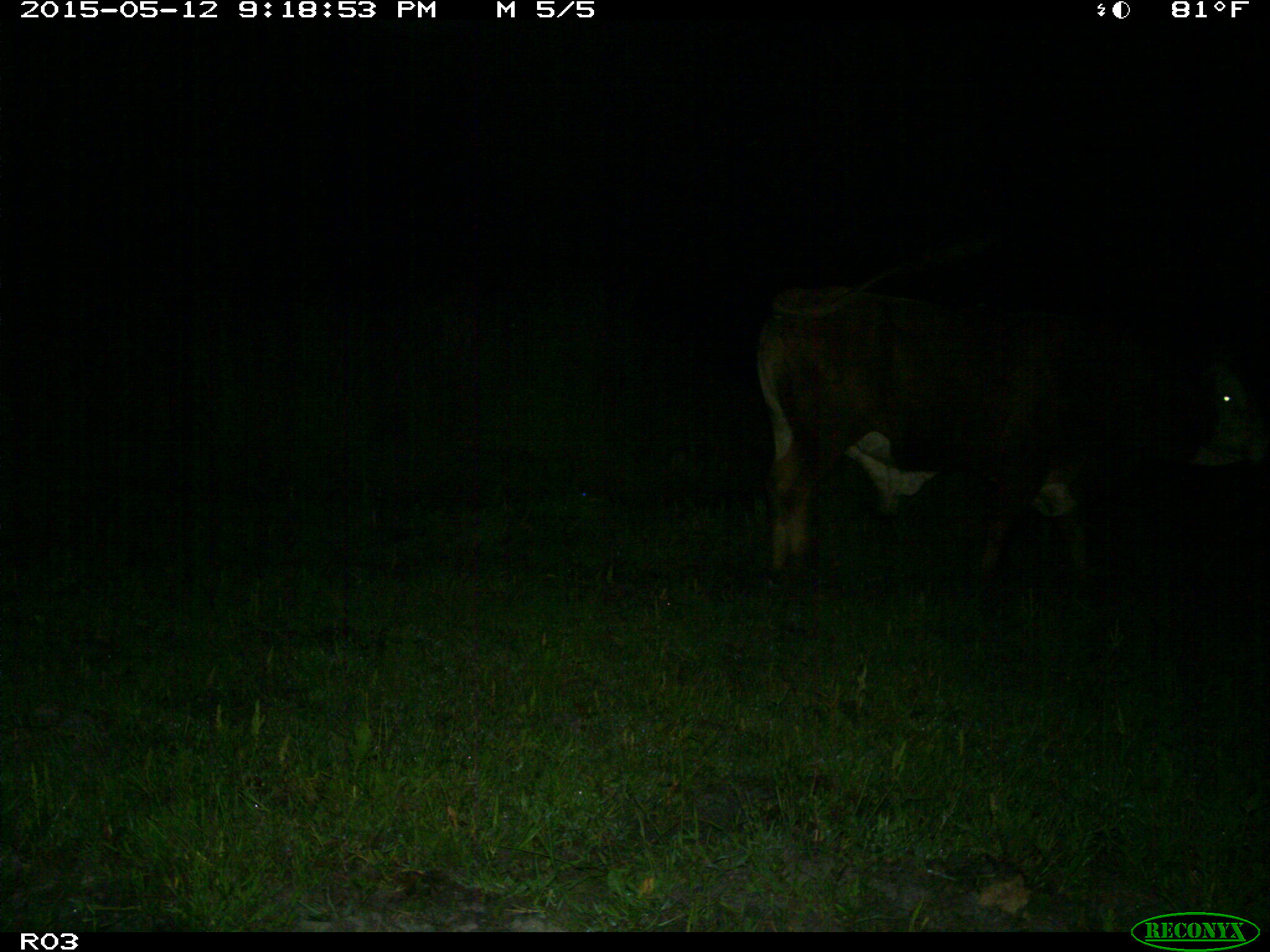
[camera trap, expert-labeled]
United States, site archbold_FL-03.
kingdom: Animalia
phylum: Chordata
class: Mammalia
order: Artiodactyla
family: Bovidae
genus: Bos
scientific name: Bos taurus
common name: domestic cow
Bos taurus (domestic cow).